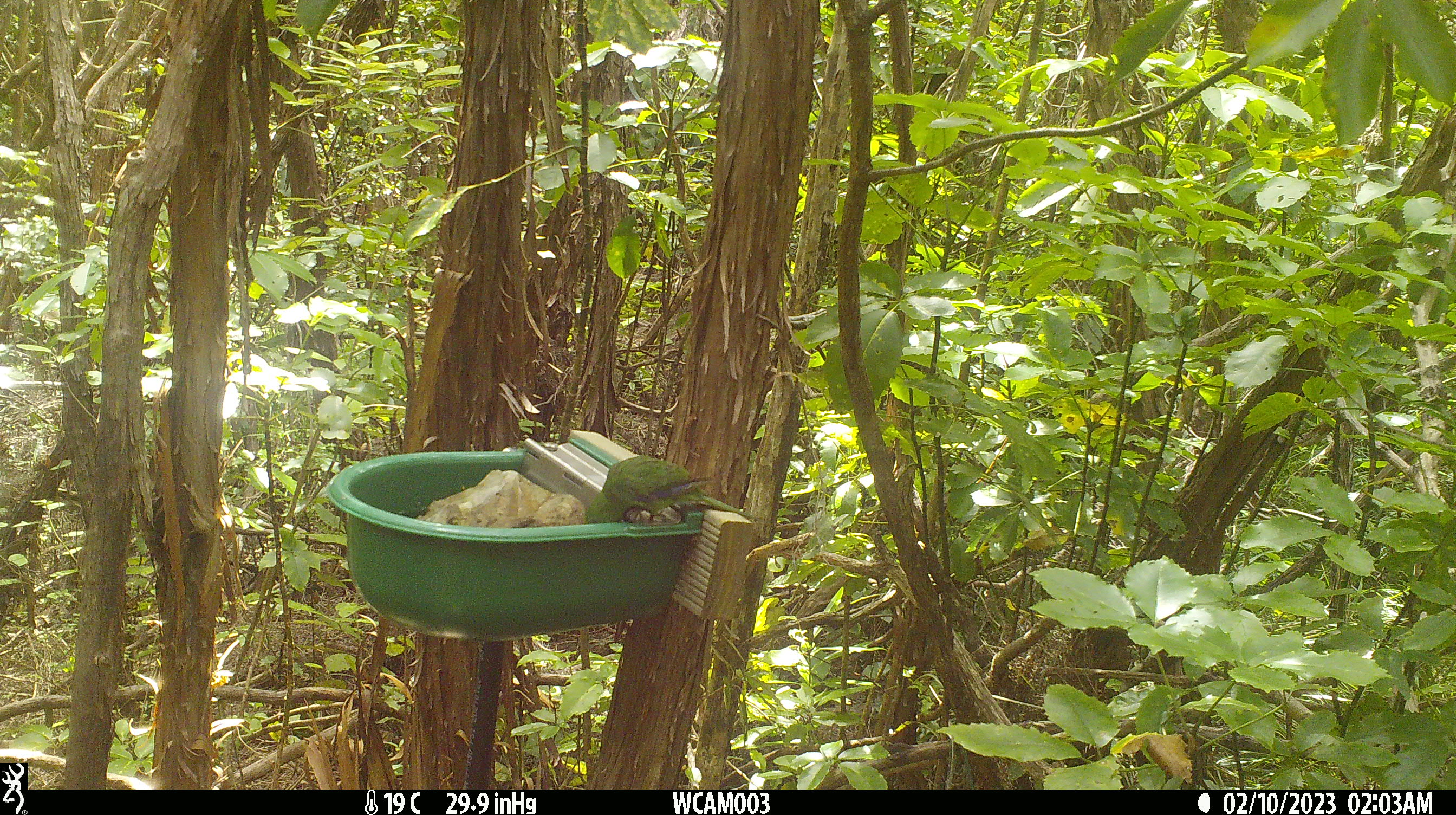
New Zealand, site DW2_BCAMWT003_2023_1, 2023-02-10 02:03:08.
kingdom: Animalia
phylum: Chordata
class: Aves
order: Psittaciformes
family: Psittaculidae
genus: Cyanoramphus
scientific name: Cyanoramphus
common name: parakeet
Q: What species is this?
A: Parakeet (Cyanoramphus).